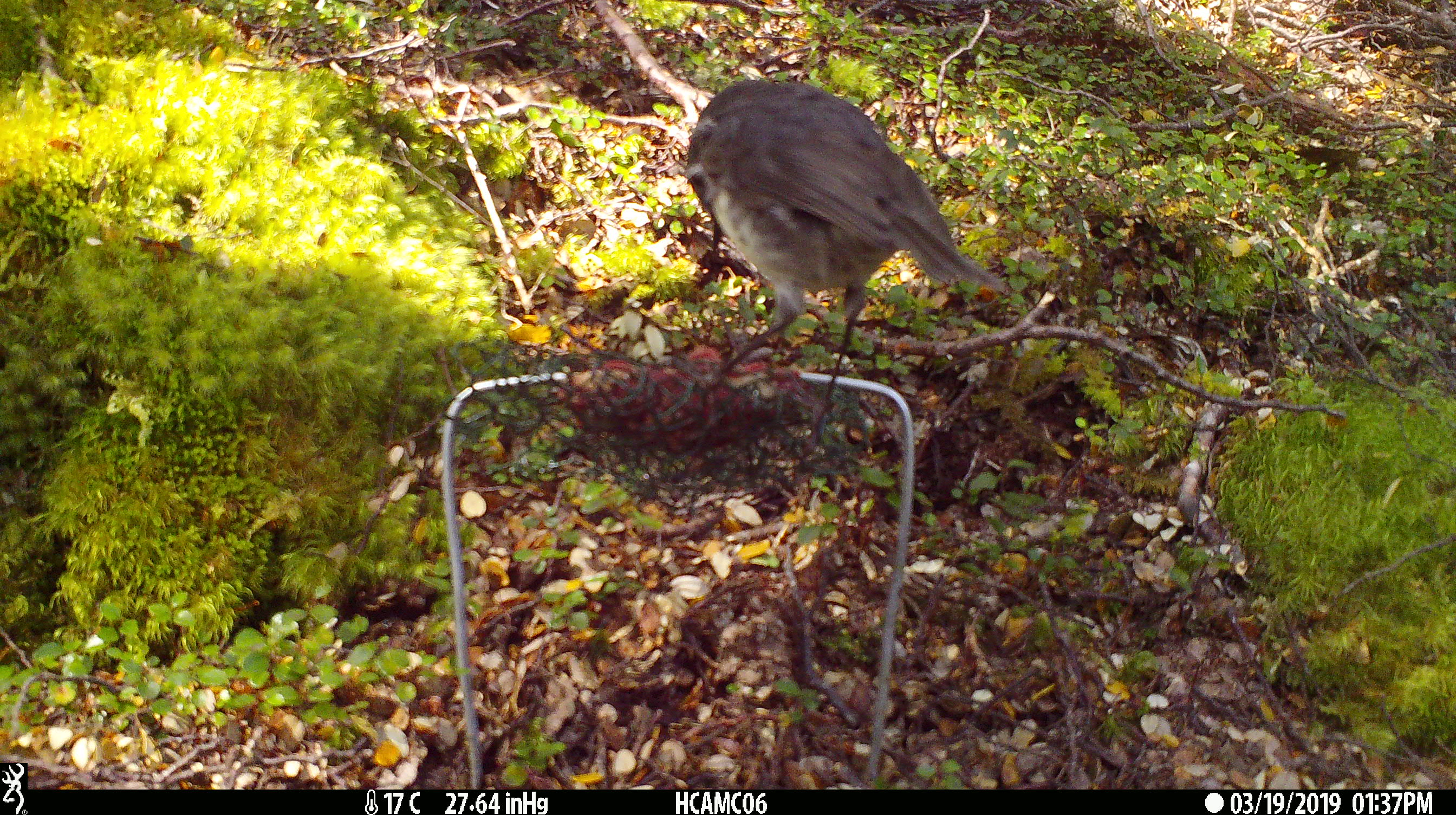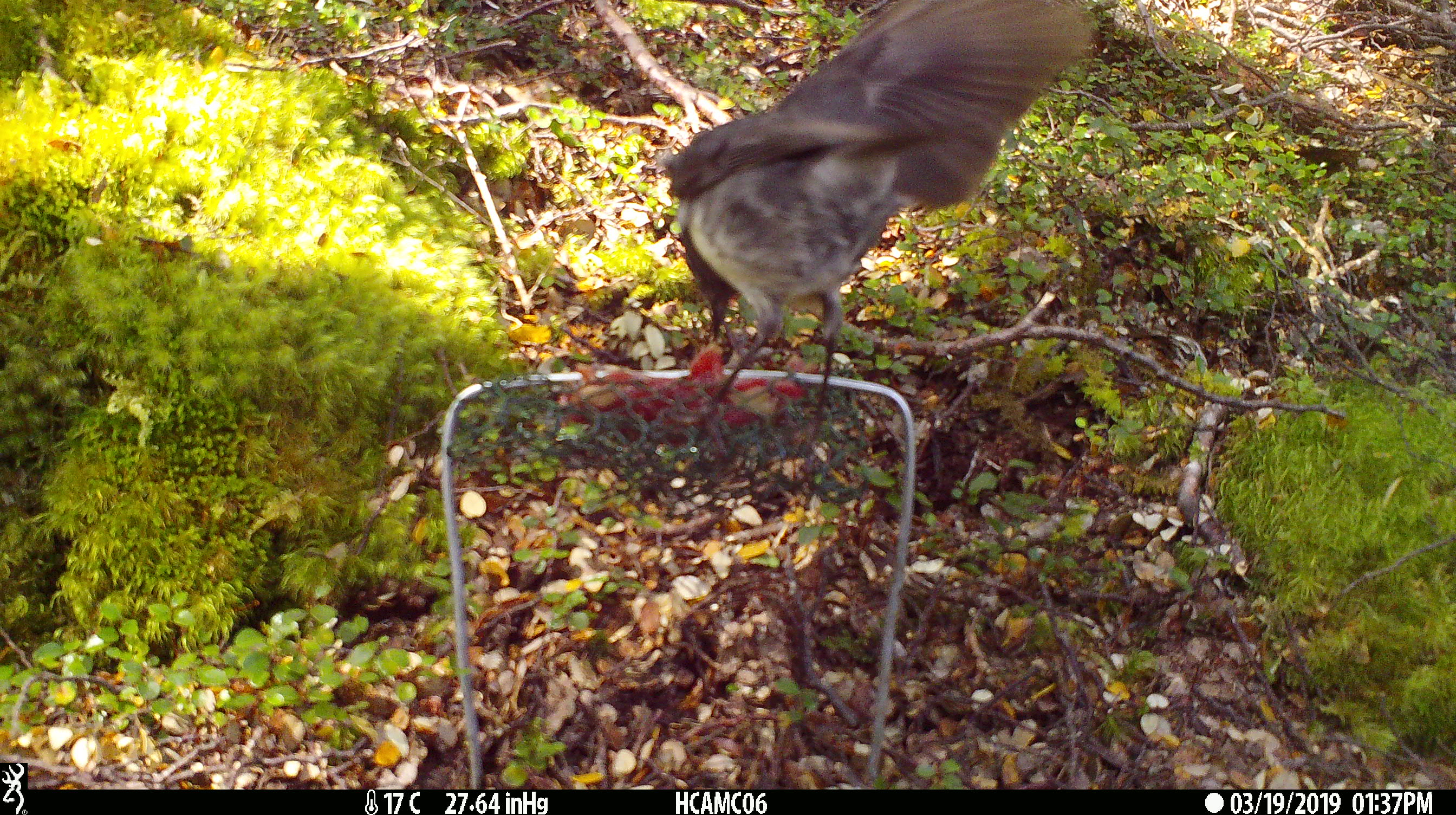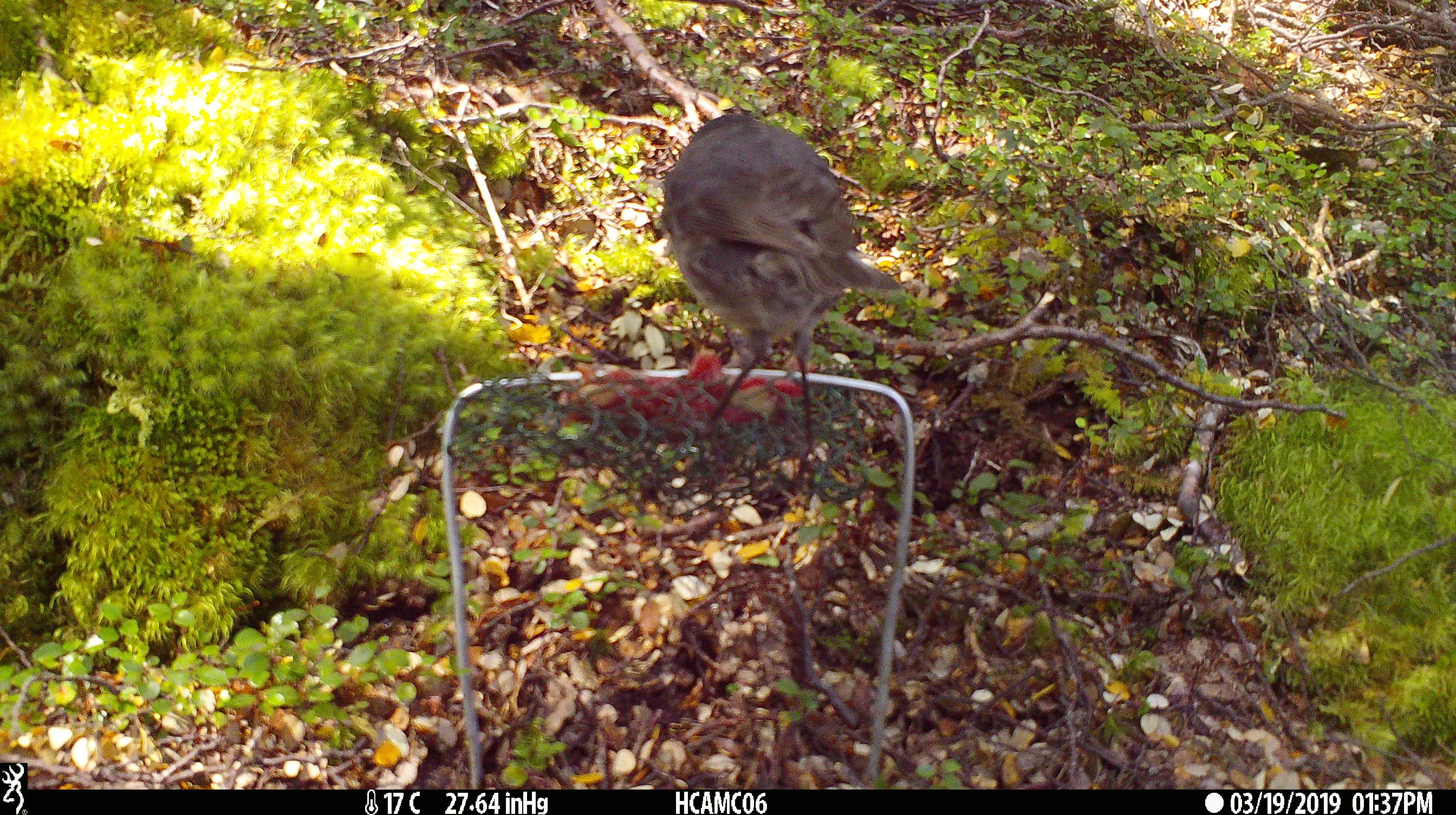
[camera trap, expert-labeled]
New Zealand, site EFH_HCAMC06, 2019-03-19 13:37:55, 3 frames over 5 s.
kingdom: Animalia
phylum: Chordata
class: Aves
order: Passeriformes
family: Petroicidae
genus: Petroica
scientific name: Petroica australis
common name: new zealand robin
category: robin